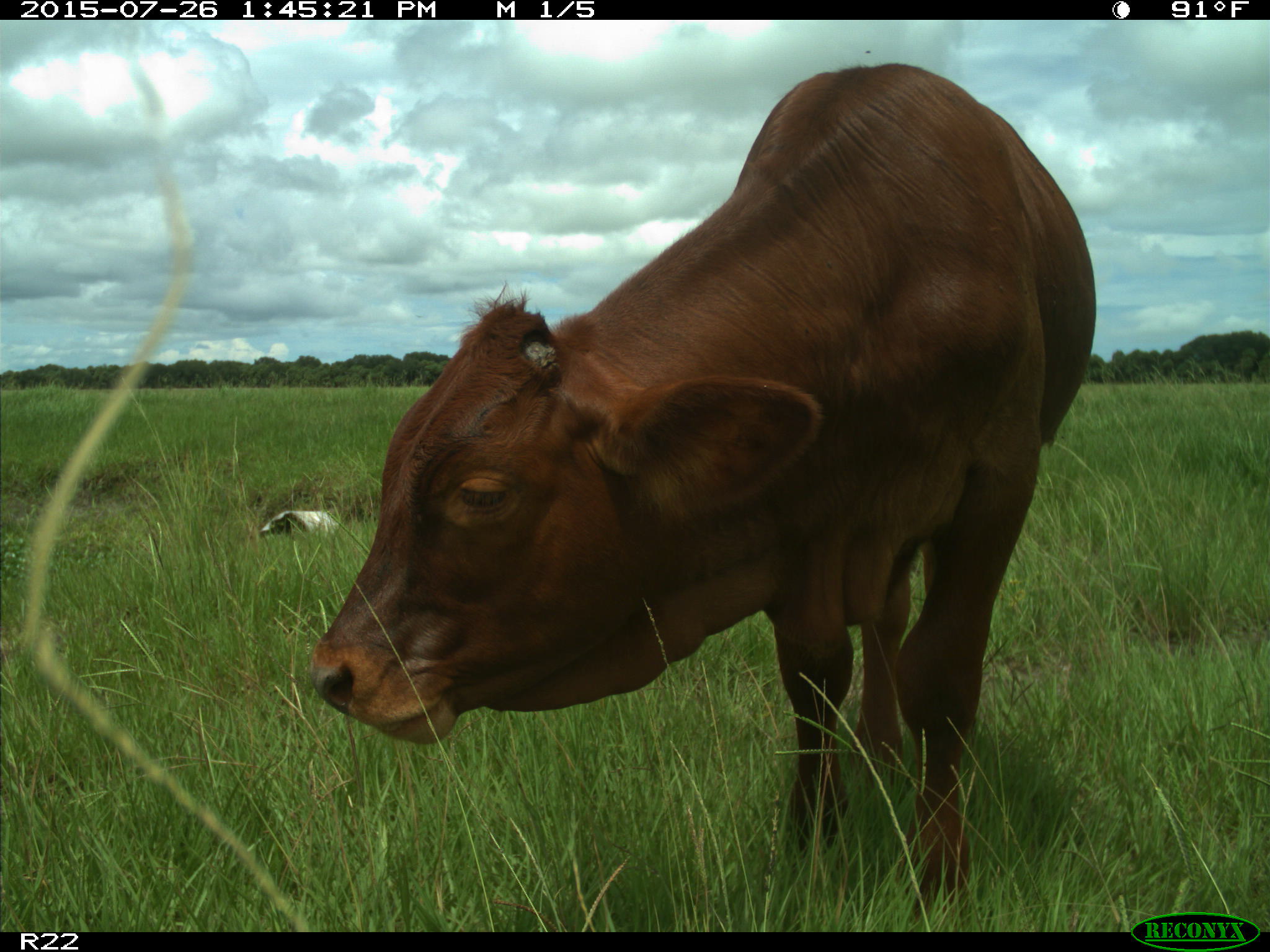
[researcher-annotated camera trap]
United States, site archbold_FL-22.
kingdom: Animalia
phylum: Chordata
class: Mammalia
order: Artiodactyla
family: Bovidae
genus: Bos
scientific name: Bos taurus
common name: domestic cow